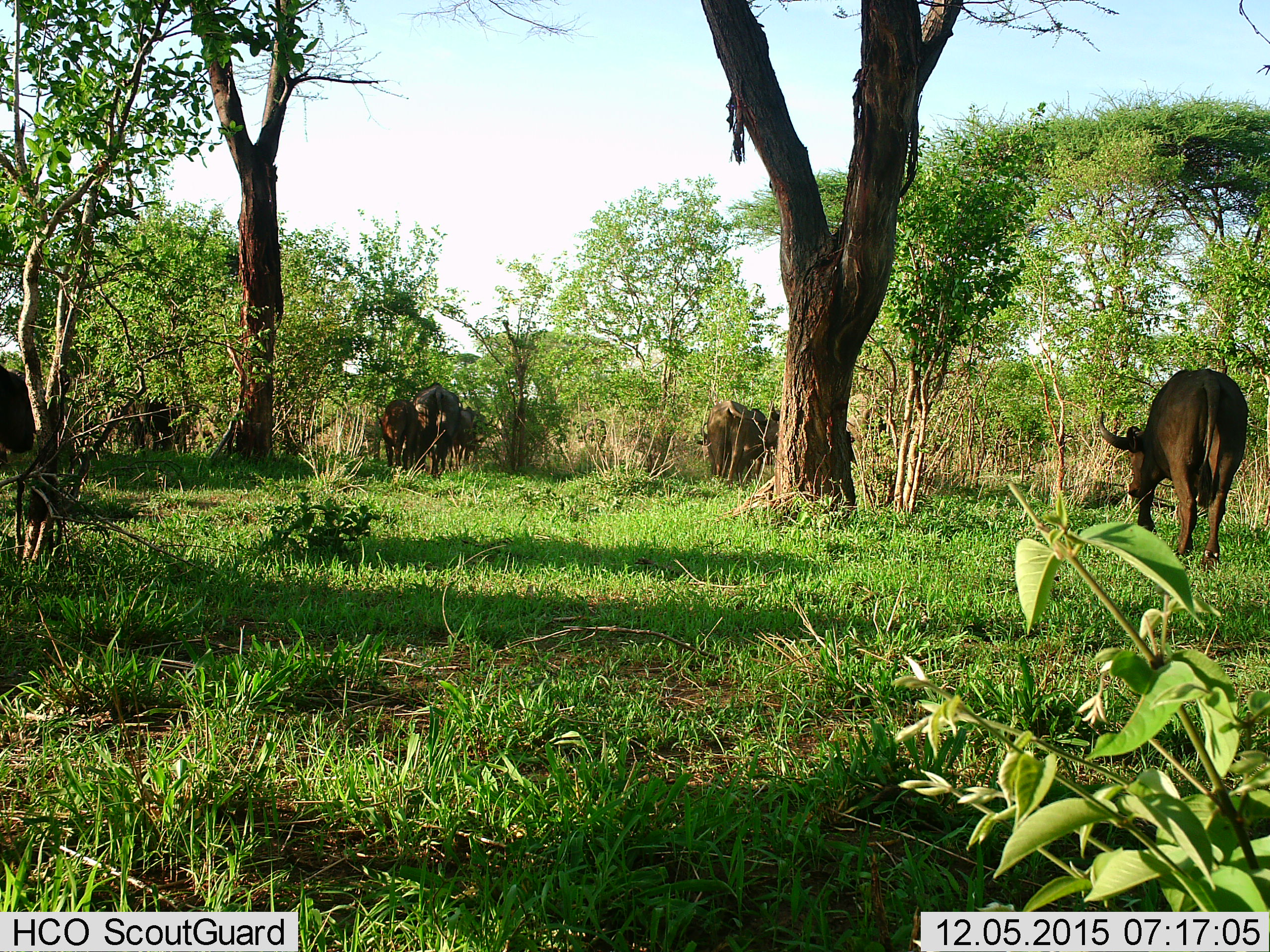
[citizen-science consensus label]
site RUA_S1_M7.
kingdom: Animalia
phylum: Chordata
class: Mammalia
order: Artiodactyla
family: Bovidae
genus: Syncerus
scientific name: Syncerus caffer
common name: african buffalo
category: buffalo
Buffalo (african buffalo) (Syncerus caffer), count 8. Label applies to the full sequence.